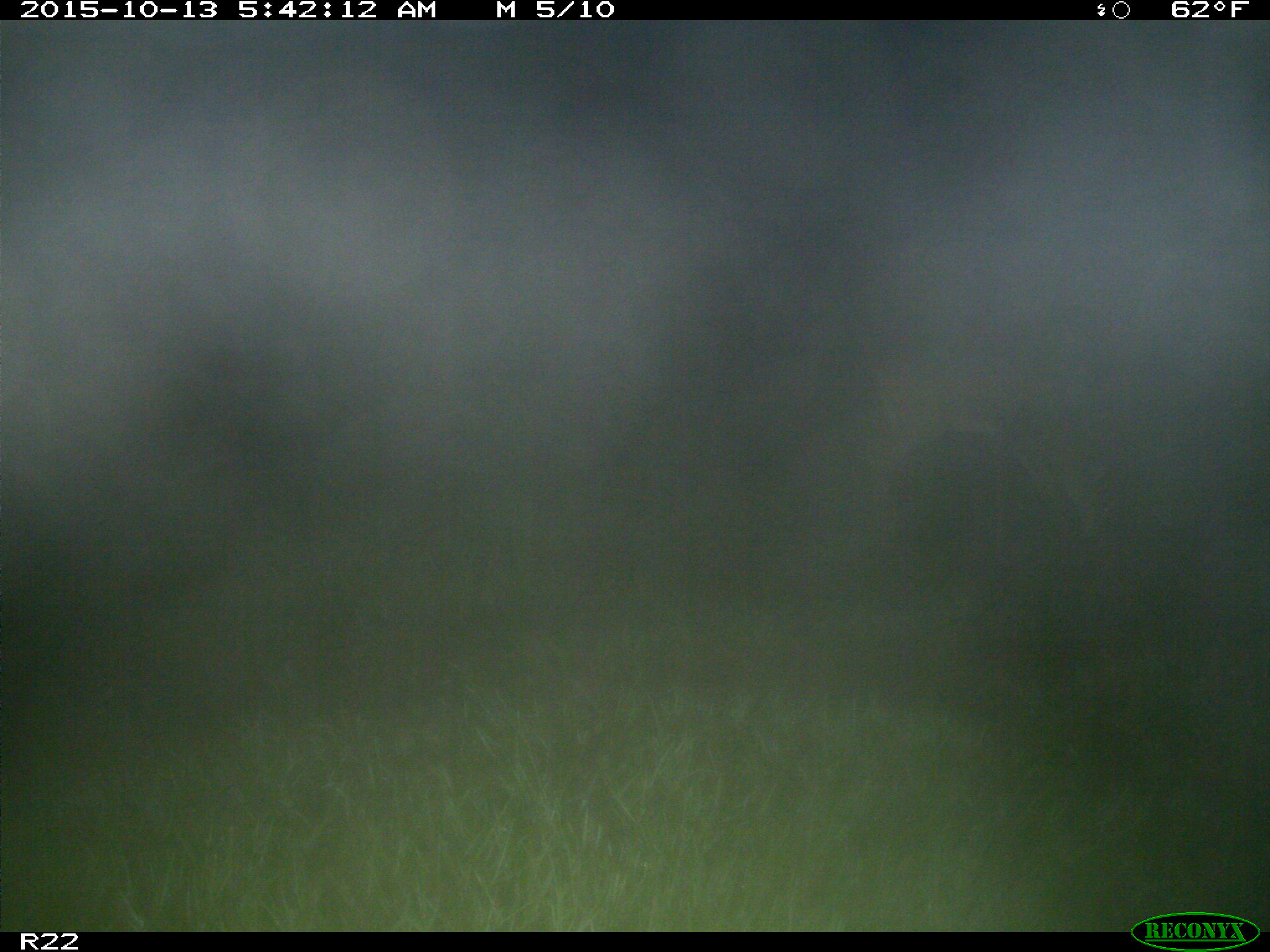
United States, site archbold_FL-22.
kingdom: Animalia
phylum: Chordata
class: Mammalia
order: Artiodactyla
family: Cervidae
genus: Odocoileus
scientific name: Odocoileus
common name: deer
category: unidentified deer